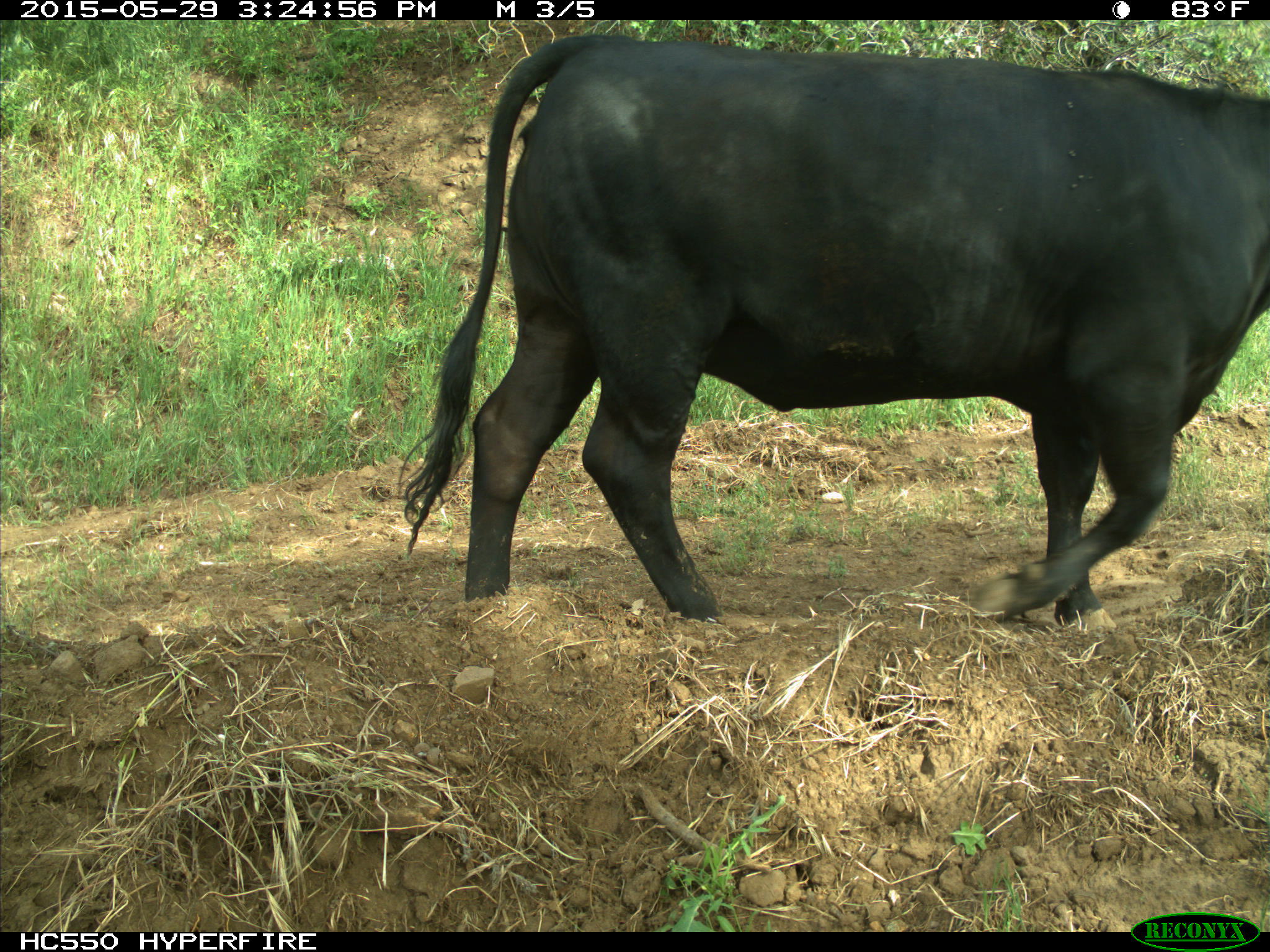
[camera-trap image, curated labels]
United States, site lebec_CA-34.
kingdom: Animalia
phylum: Chordata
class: Mammalia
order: Artiodactyla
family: Bovidae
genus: Bos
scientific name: Bos taurus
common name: domestic cow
Bos taurus (domestic cow).